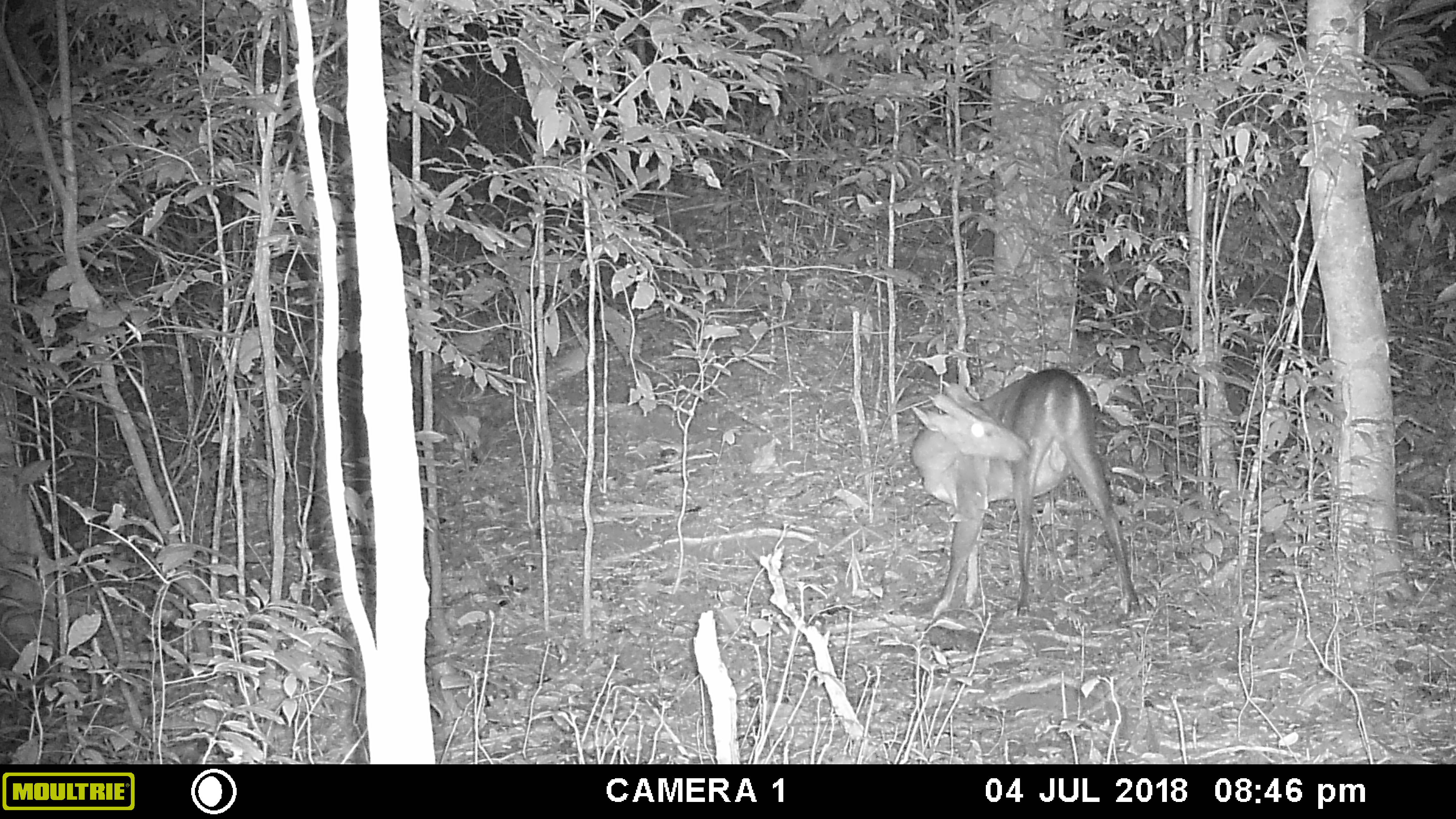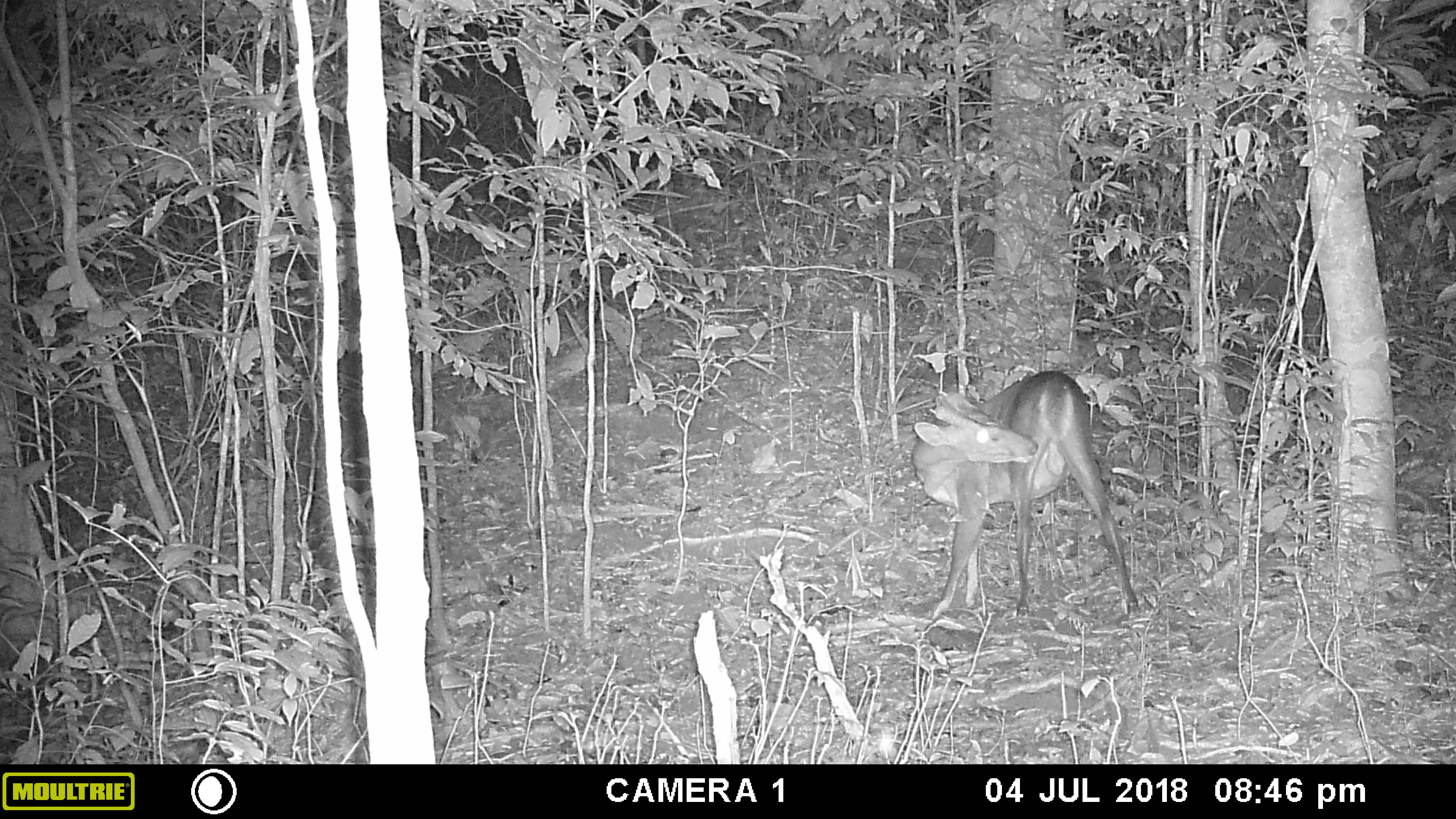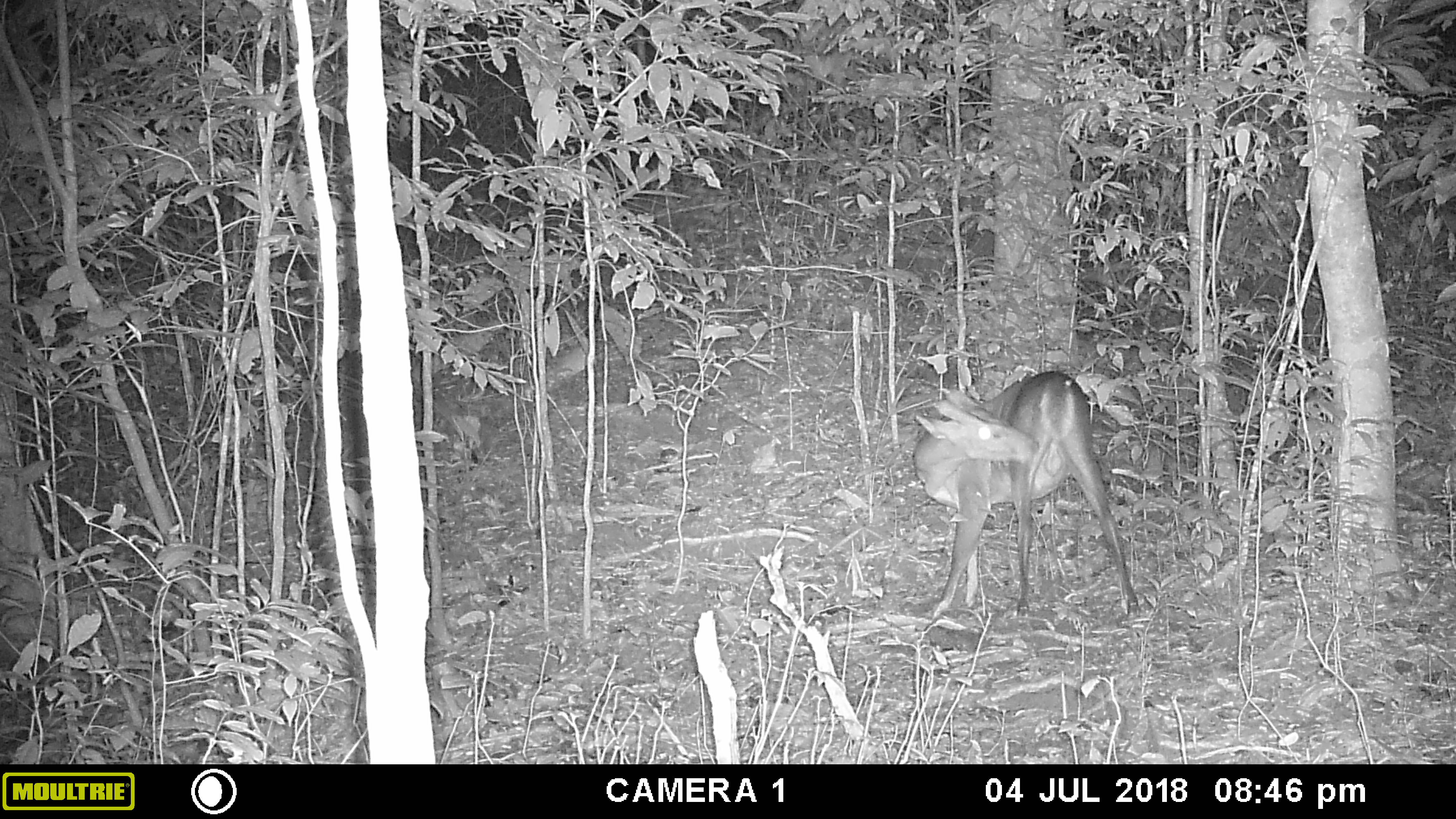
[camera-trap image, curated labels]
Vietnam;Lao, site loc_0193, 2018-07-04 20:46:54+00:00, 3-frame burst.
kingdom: Animalia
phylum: Chordata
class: Mammalia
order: Artiodactyla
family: Cervidae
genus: Muntiacus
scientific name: Muntiacus vuquangensis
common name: large-antlered muntjac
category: large antlered muntjac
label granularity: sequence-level